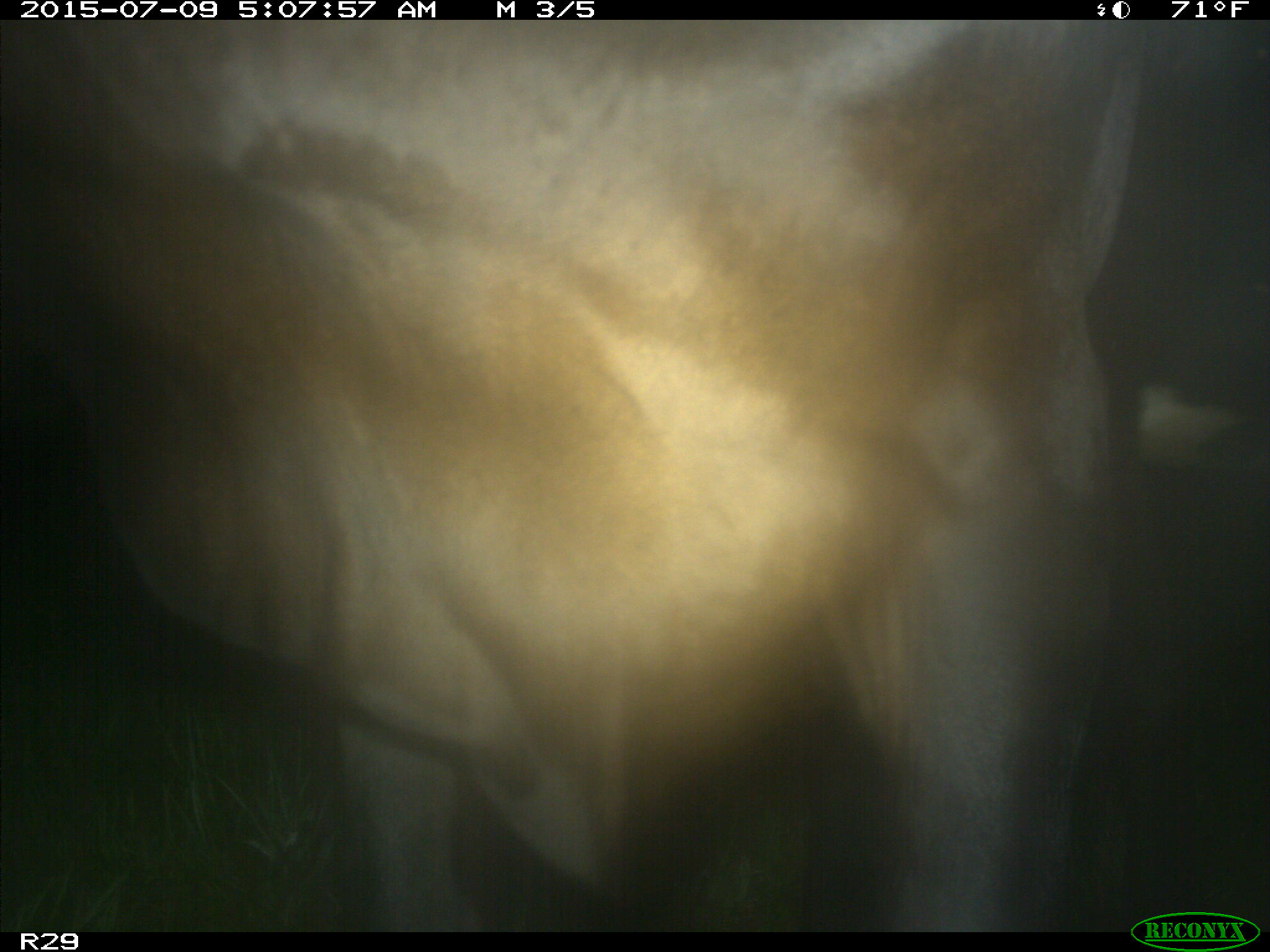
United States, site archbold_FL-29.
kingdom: Animalia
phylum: Chordata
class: Mammalia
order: Artiodactyla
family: Bovidae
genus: Bos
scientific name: Bos taurus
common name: domestic cow